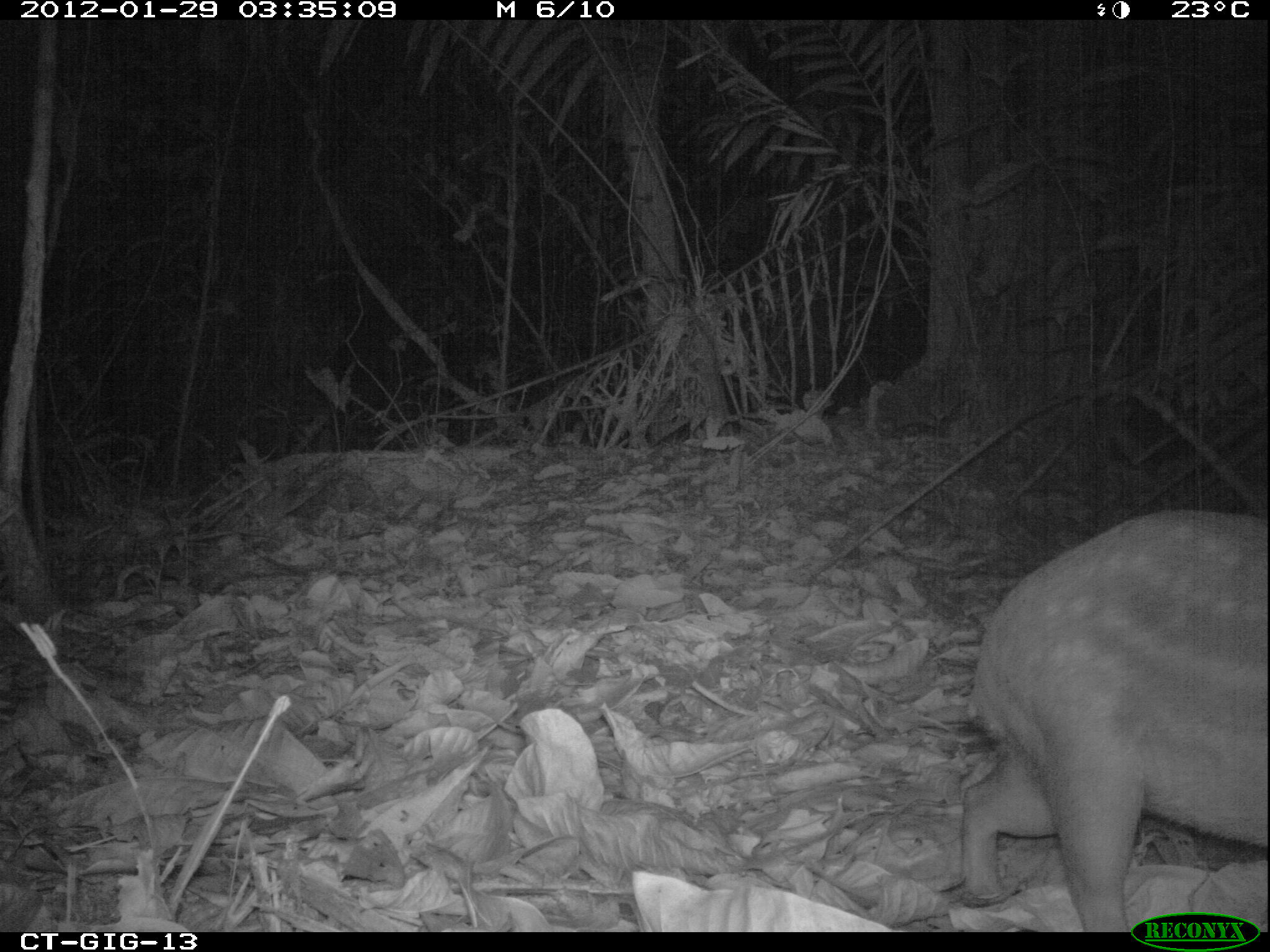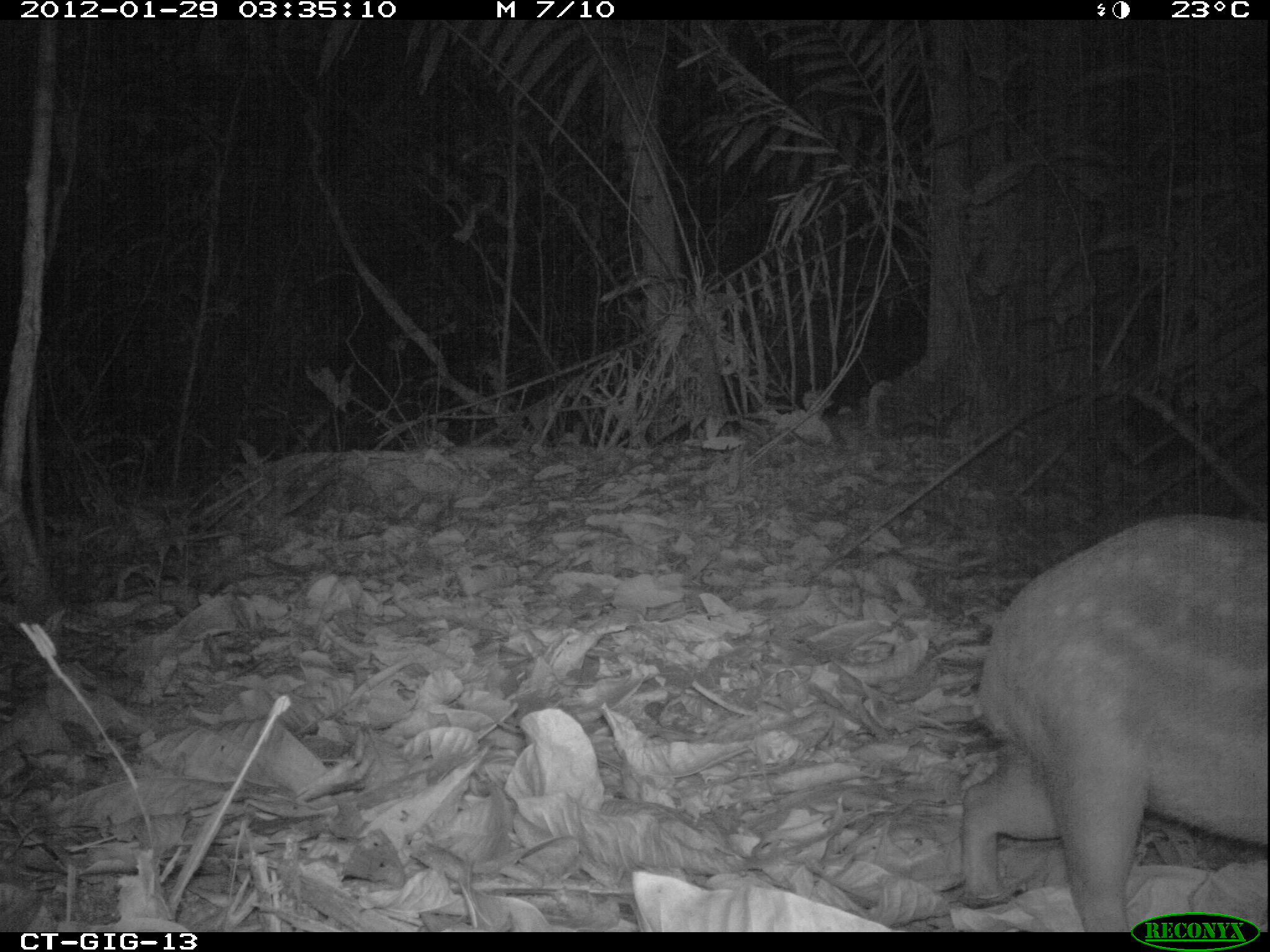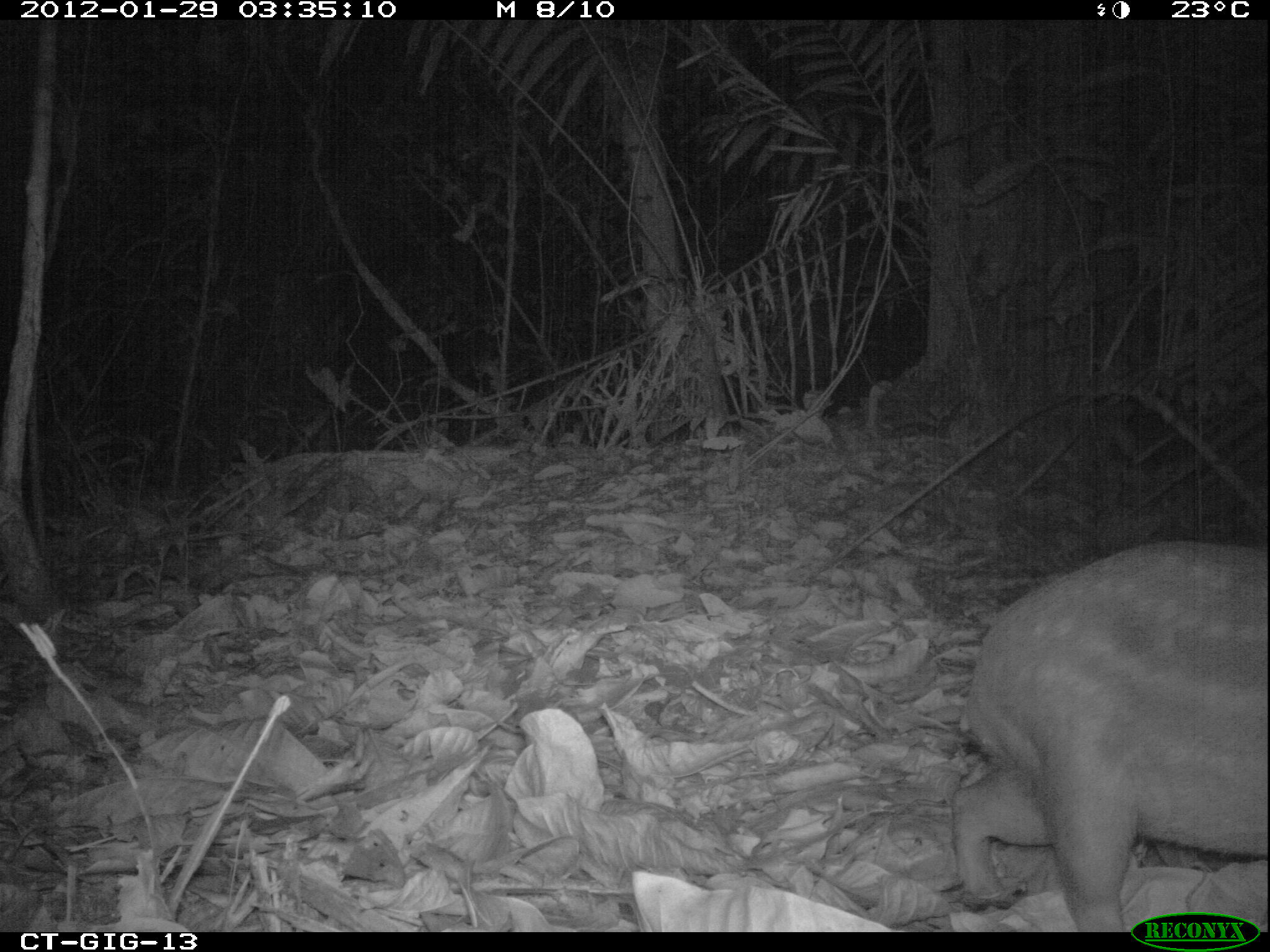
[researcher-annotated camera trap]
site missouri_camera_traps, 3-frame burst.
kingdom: Animalia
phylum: Chordata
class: Mammalia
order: Rodentia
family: Cuniculidae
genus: Cuniculus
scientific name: Cuniculus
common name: paca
Paca (Cuniculus). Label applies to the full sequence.